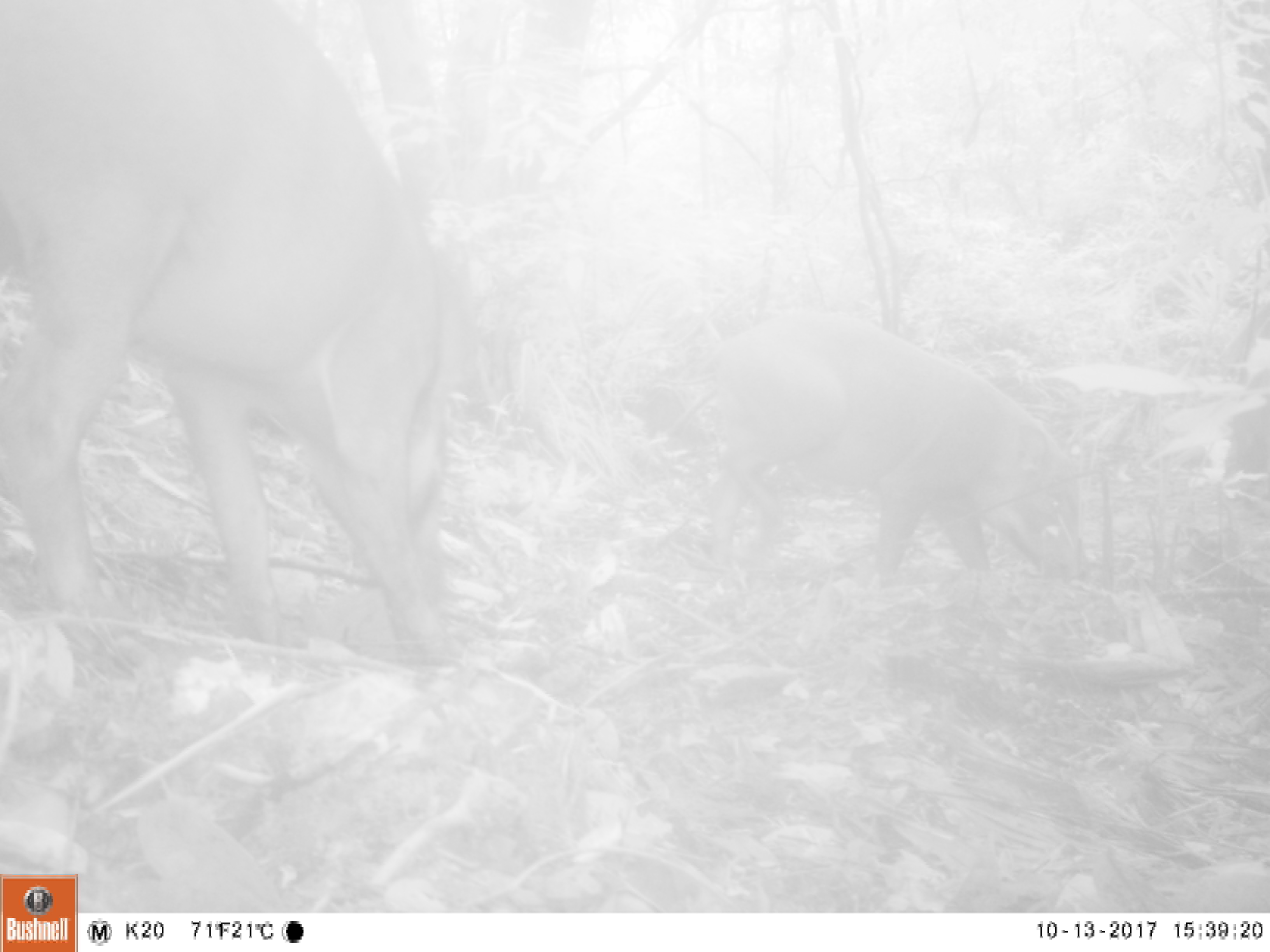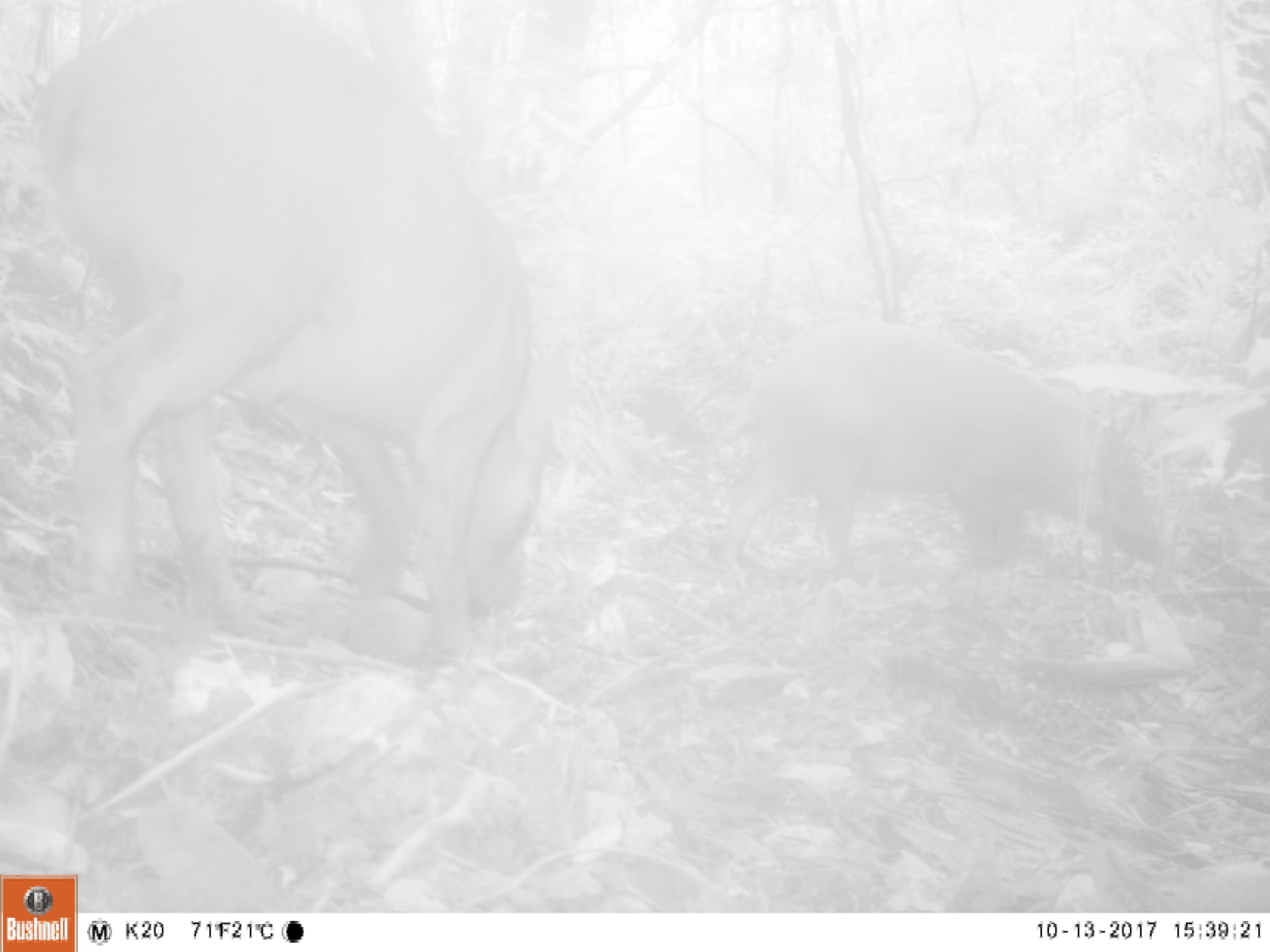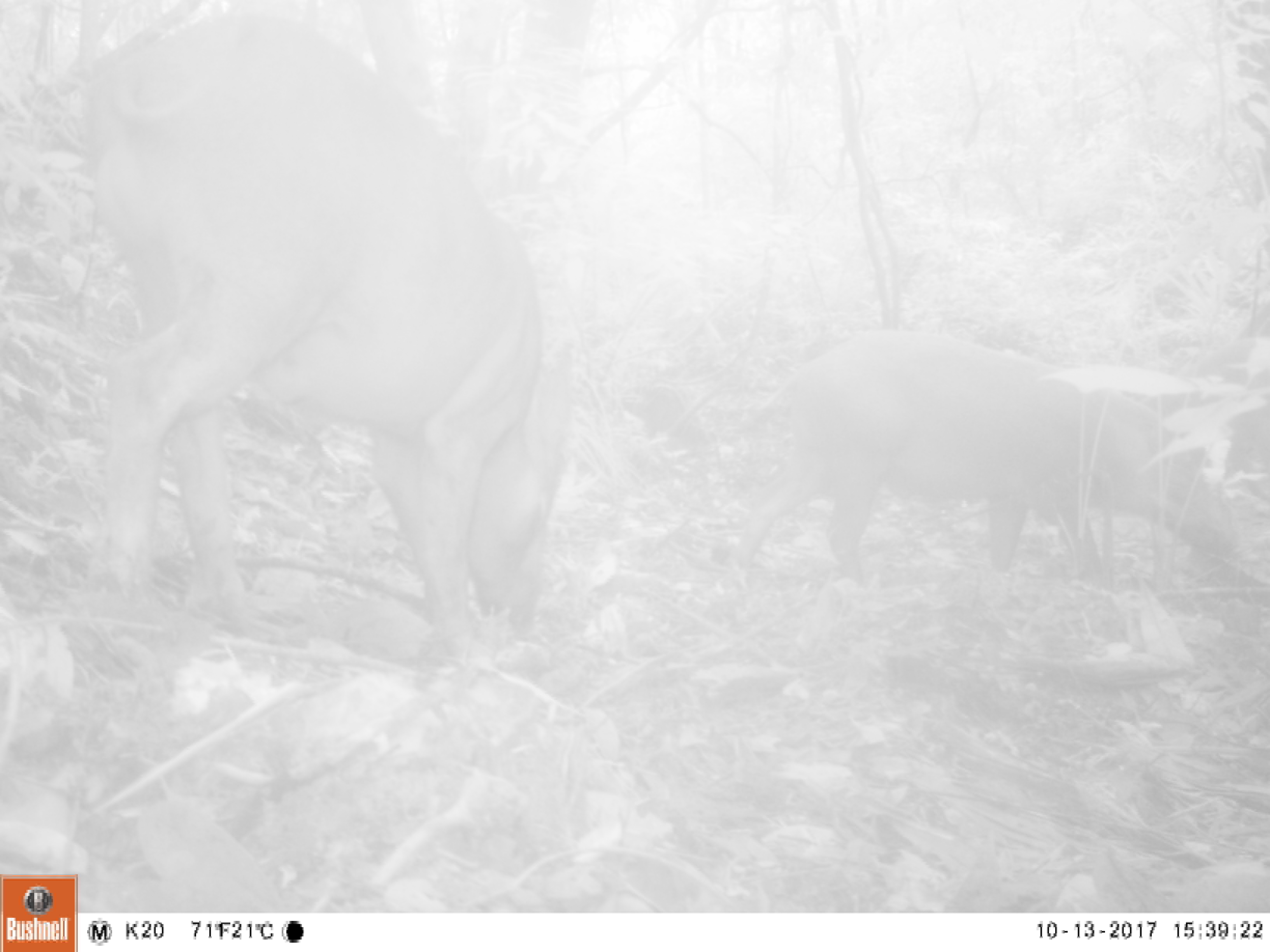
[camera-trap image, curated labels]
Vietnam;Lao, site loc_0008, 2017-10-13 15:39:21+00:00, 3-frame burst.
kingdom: Animalia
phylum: Chordata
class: Mammalia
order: Artiodactyla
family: Suidae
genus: Sus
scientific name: Sus scrofa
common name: eurasian wild pig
Eurasian wild pig (Sus scrofa). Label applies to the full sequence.